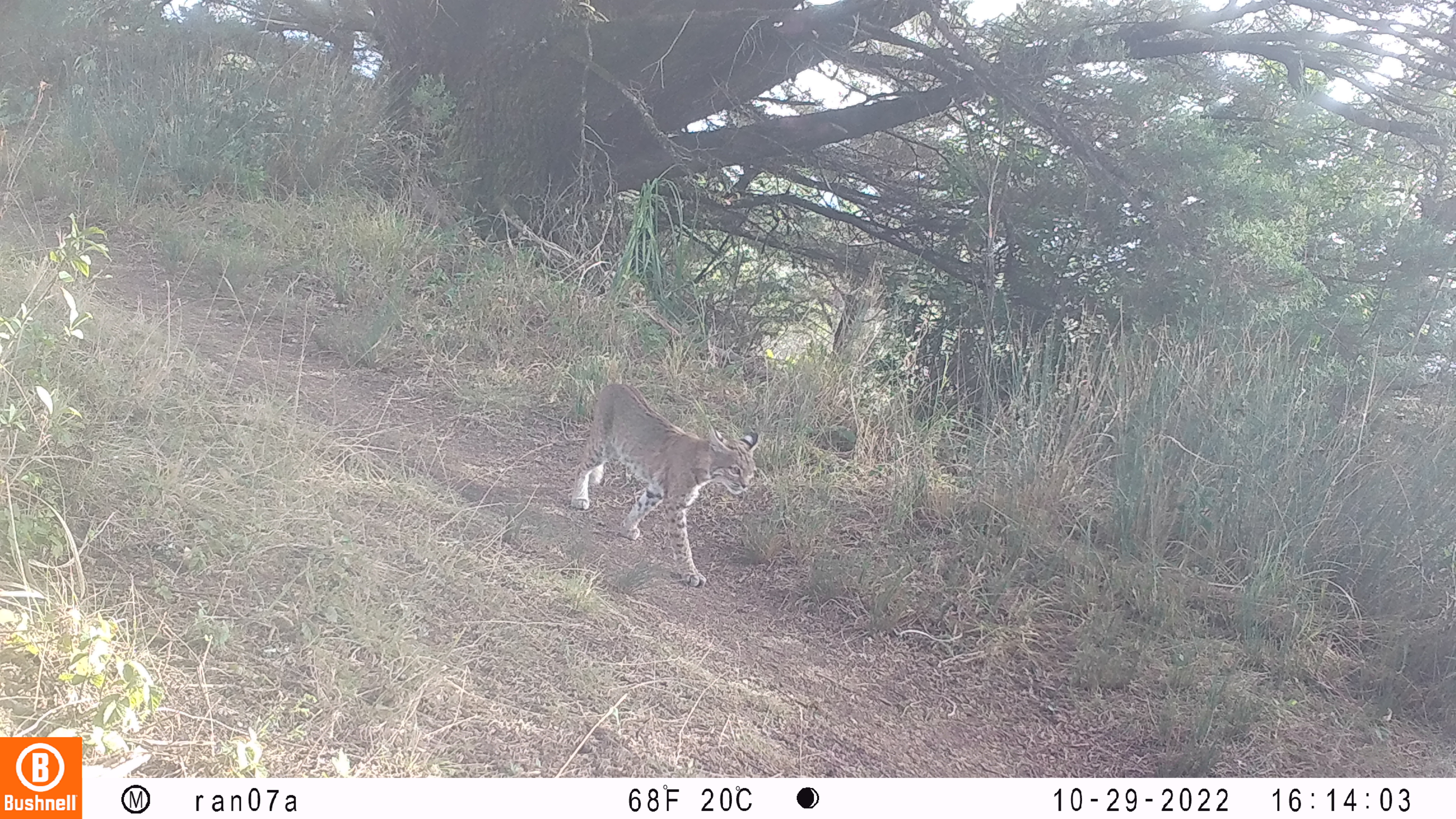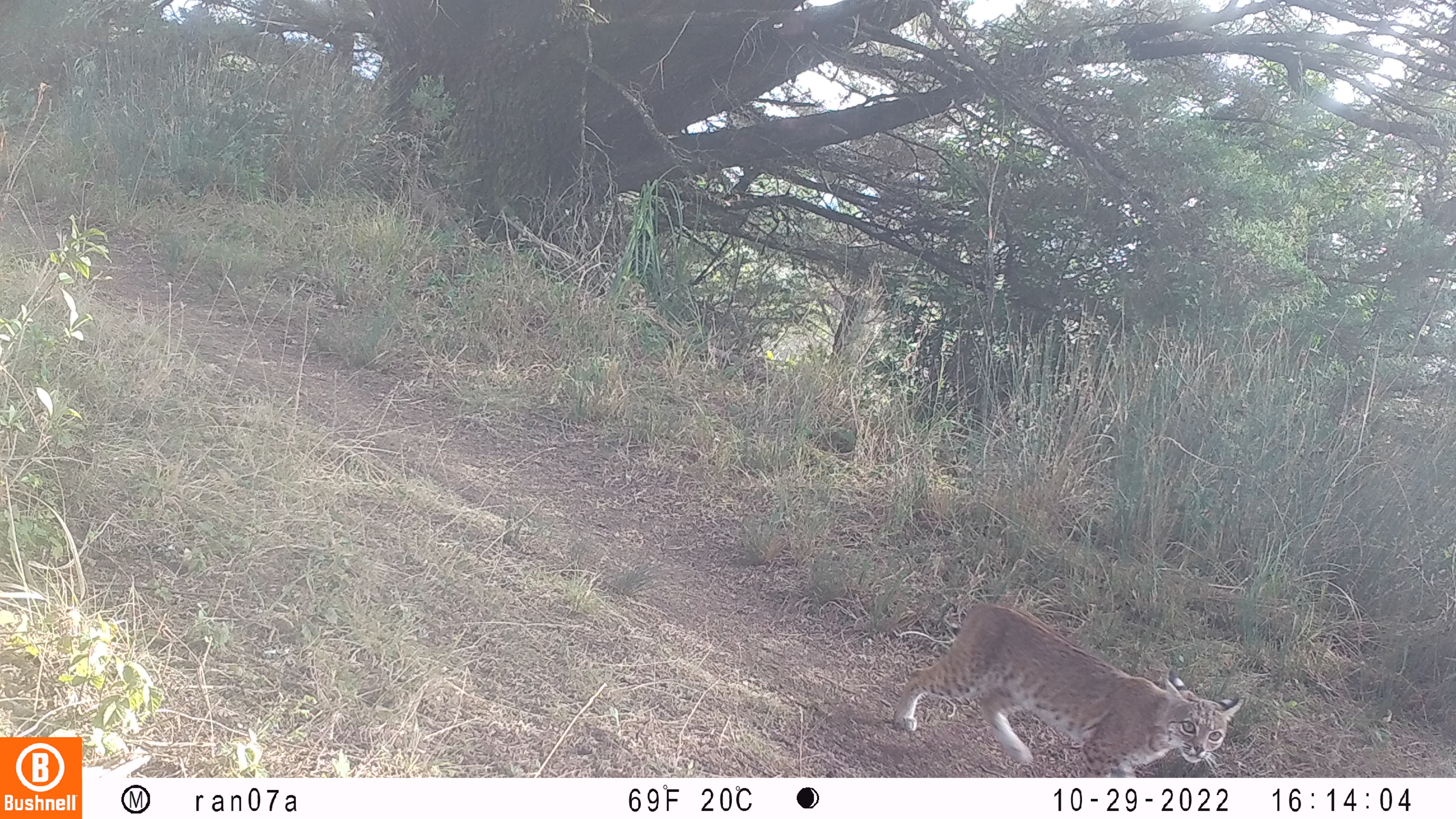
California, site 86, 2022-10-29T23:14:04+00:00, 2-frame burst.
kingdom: Animalia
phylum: Chordata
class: Mammalia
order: Carnivora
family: Felidae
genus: Lynx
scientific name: Lynx rufus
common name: bobcat